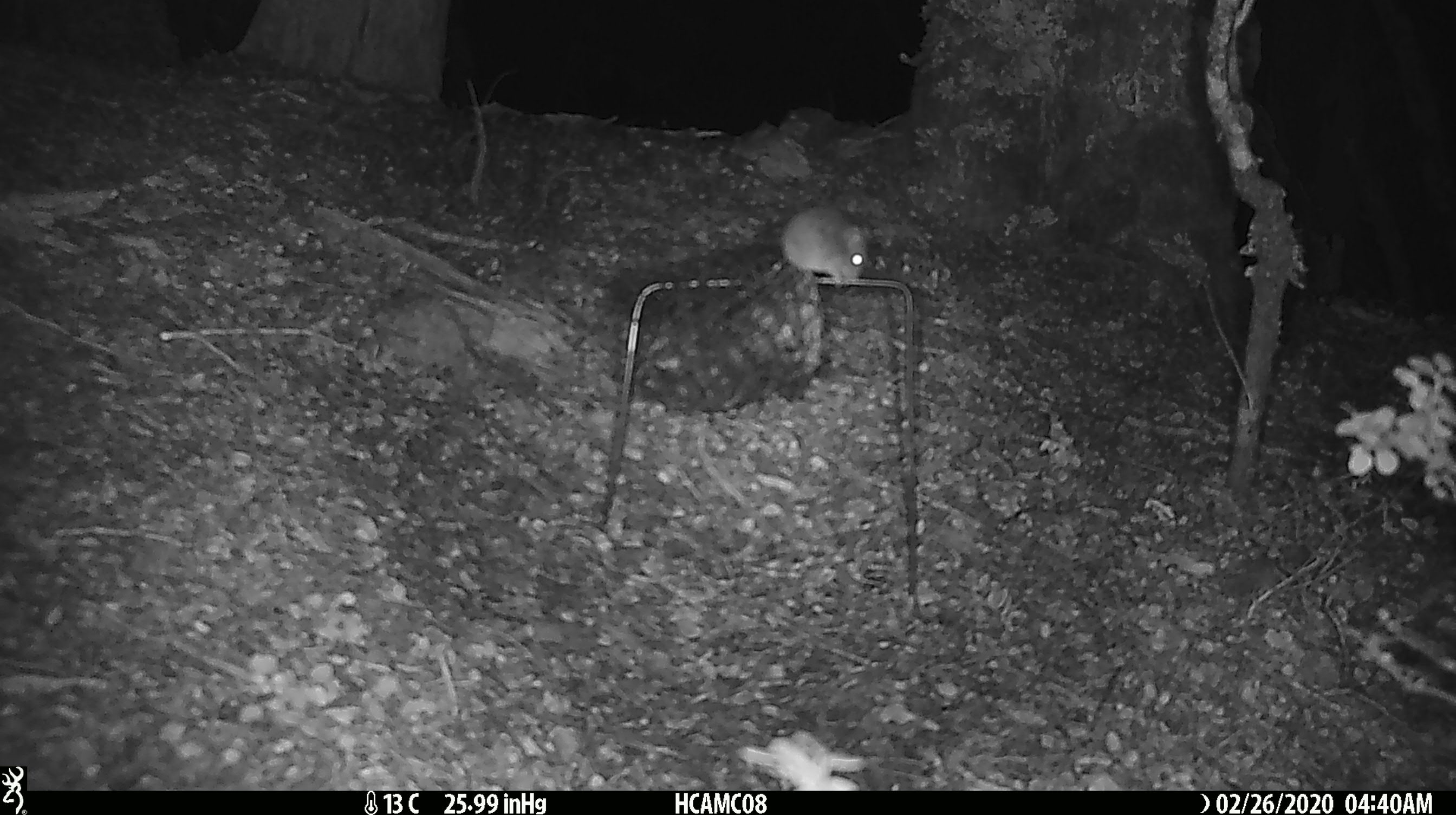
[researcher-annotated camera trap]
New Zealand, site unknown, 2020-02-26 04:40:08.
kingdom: Animalia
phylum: Chordata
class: Mammalia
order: Rodentia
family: Muridae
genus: Mus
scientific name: Mus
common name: mouse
Mouse (Mus).